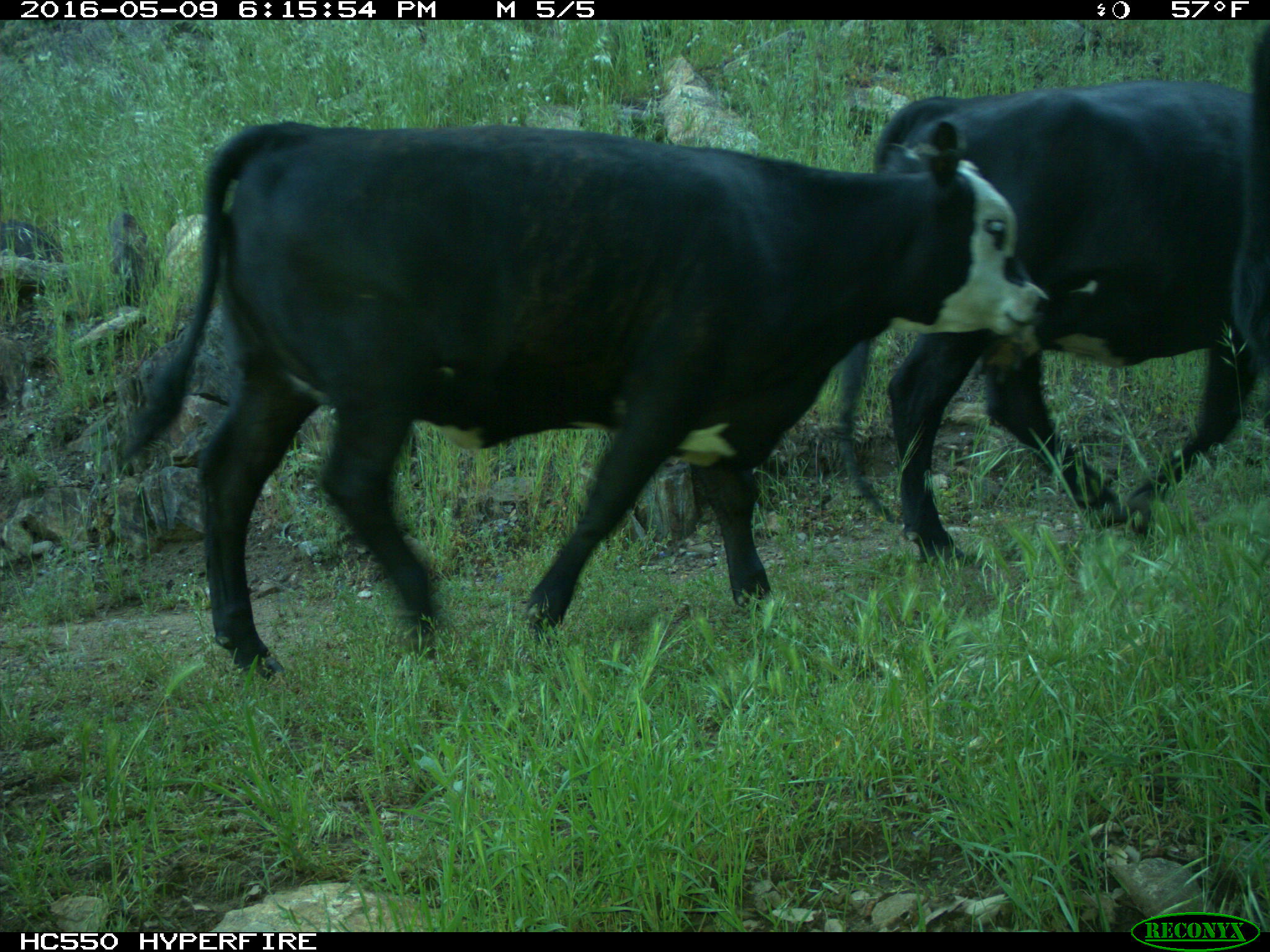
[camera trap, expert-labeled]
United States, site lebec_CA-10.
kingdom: Animalia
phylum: Chordata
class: Mammalia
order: Artiodactyla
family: Bovidae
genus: Bos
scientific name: Bos taurus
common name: domestic cow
Bos taurus (domestic cow).